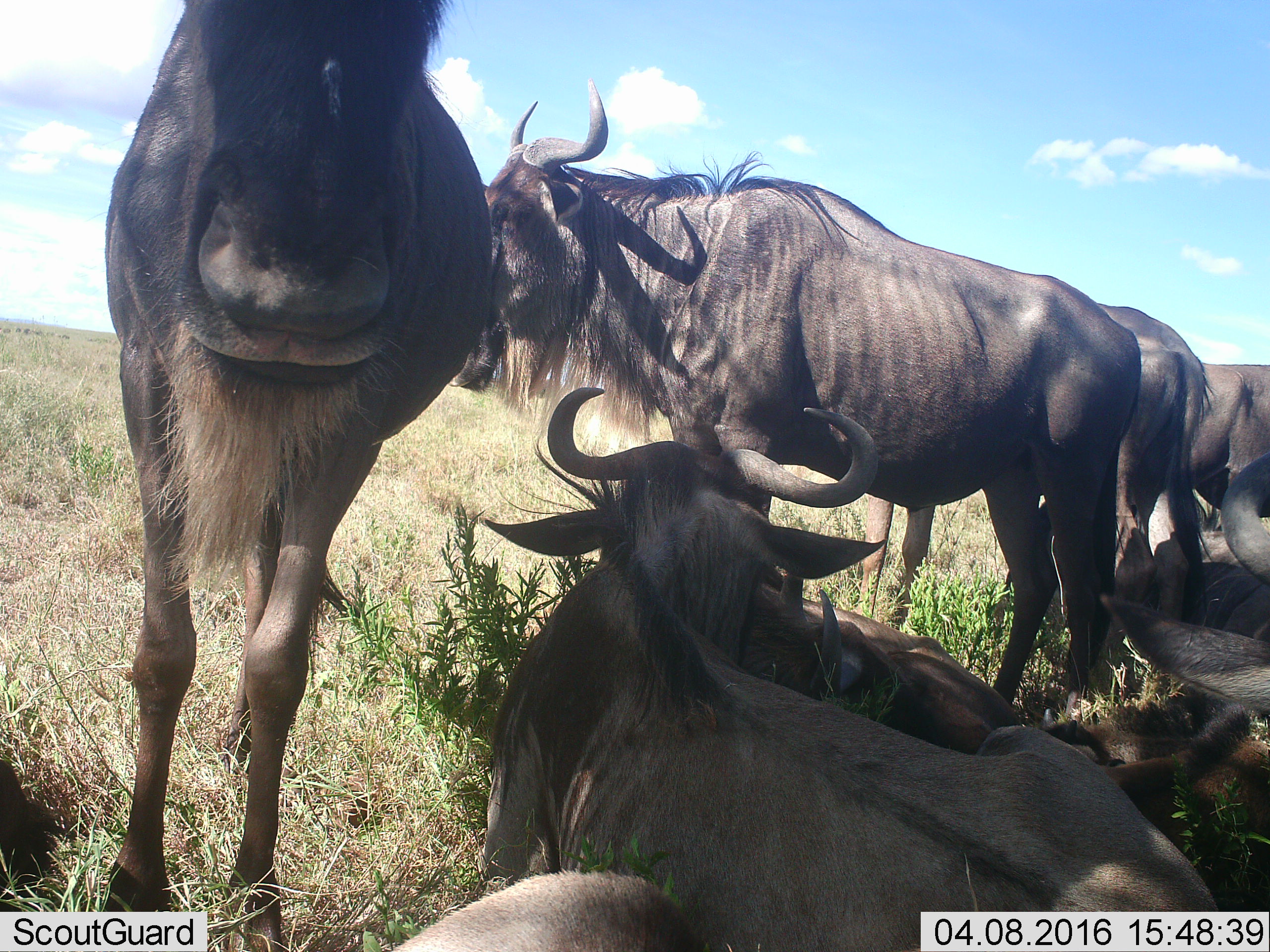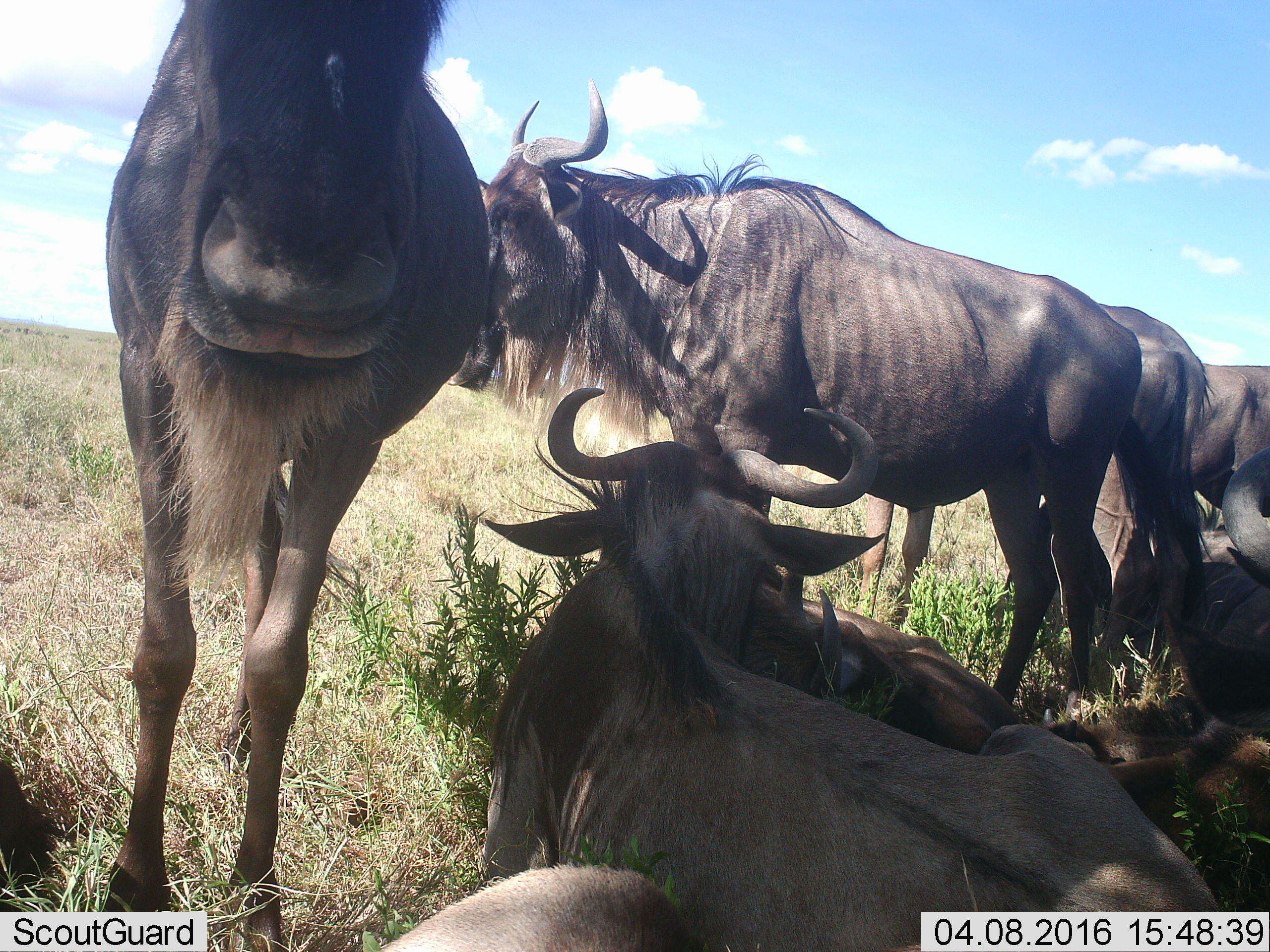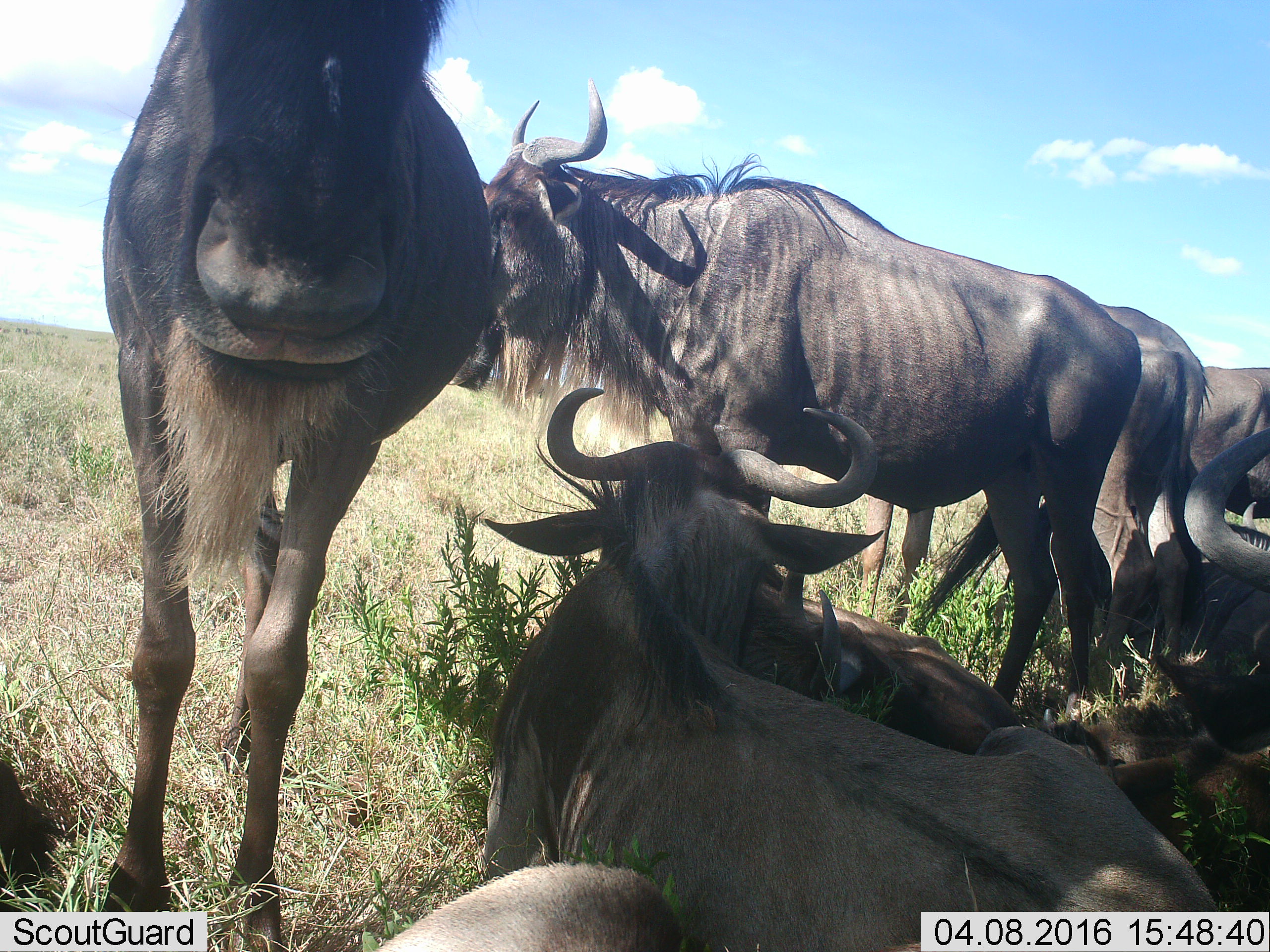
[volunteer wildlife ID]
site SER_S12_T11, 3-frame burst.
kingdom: Animalia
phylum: Chordata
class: Mammalia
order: Artiodactyla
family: Bovidae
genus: Connochaetes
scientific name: Connochaetes taurinus taurinus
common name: blue wildebeest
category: wildebeestblue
Wildebeestblue (blue wildebeest) (Connochaetes taurinus taurinus), count 9. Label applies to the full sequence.